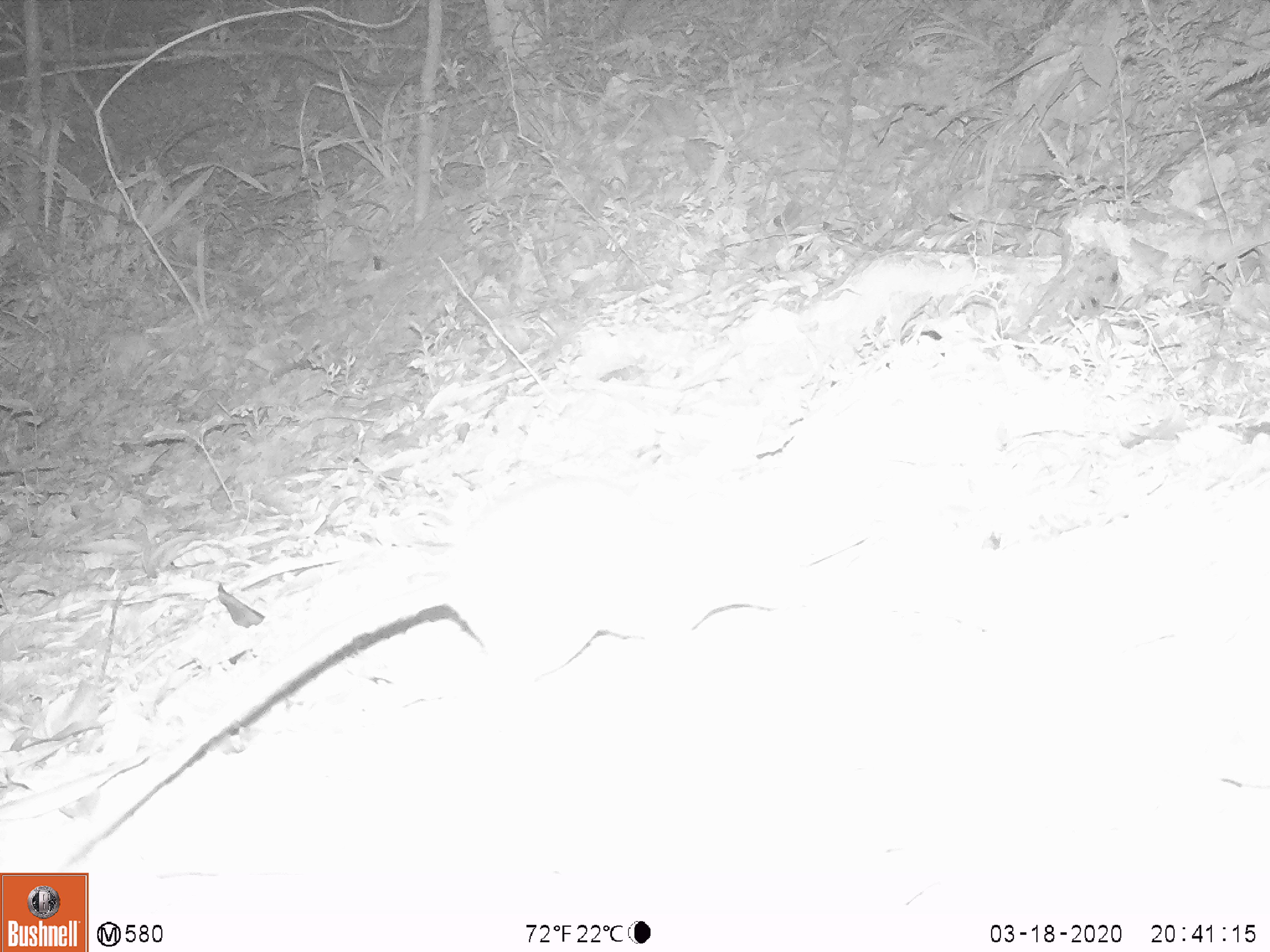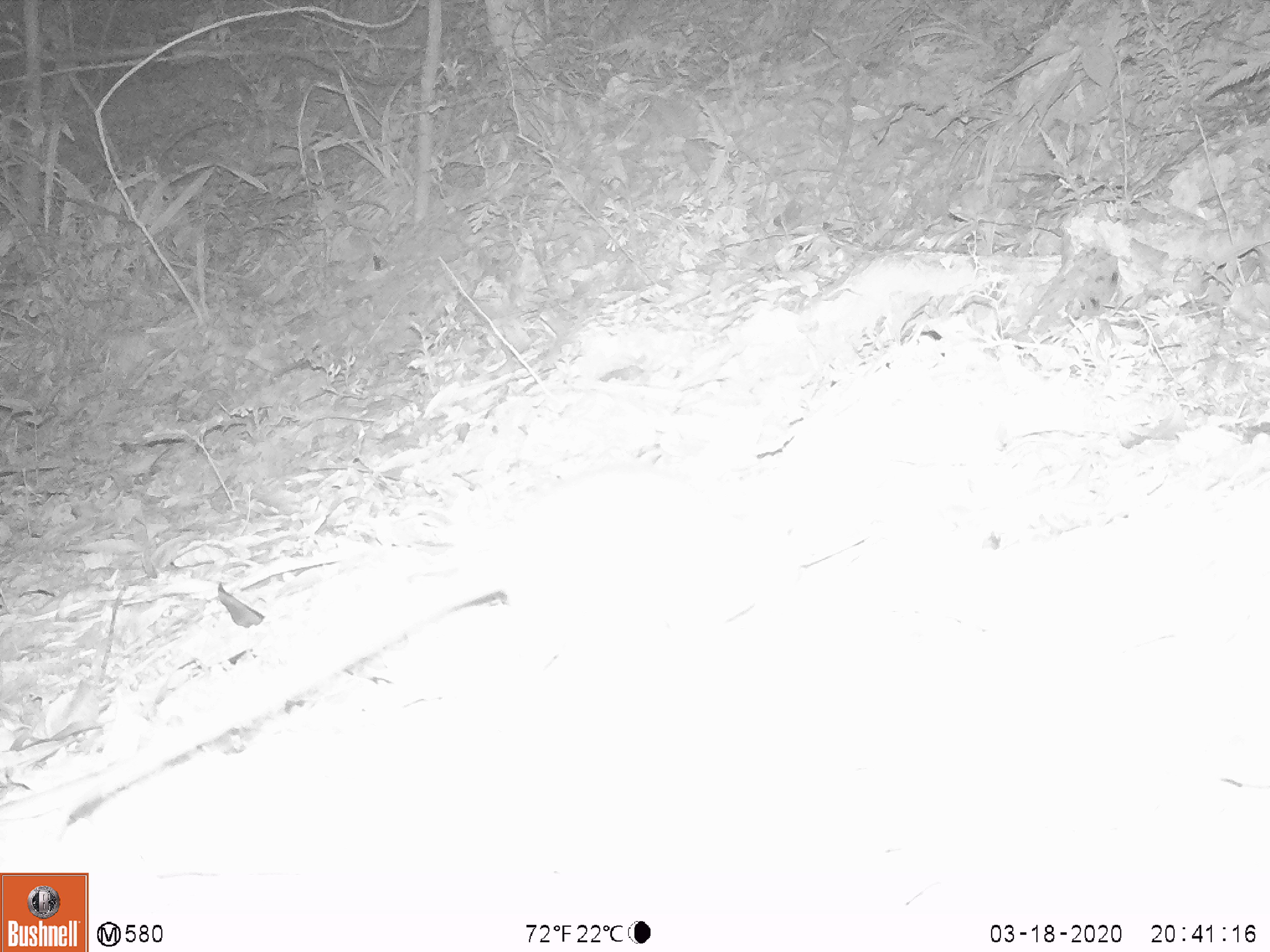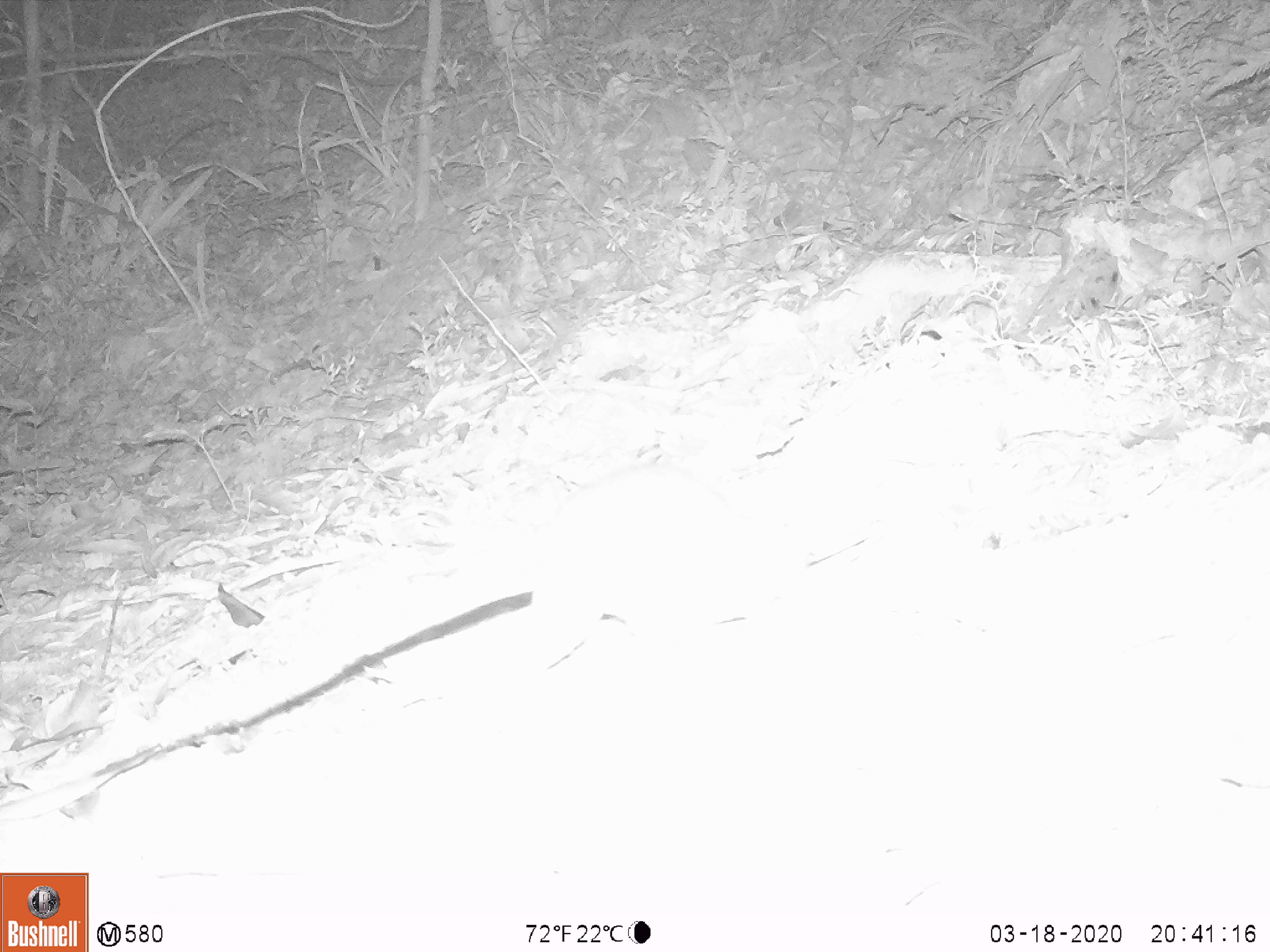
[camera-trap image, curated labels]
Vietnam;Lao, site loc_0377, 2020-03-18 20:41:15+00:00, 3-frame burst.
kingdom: Animalia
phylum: Chordata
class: Mammalia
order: Rodentia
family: Muridae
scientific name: Muridae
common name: old-world mice and rats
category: unidentified murid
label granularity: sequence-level